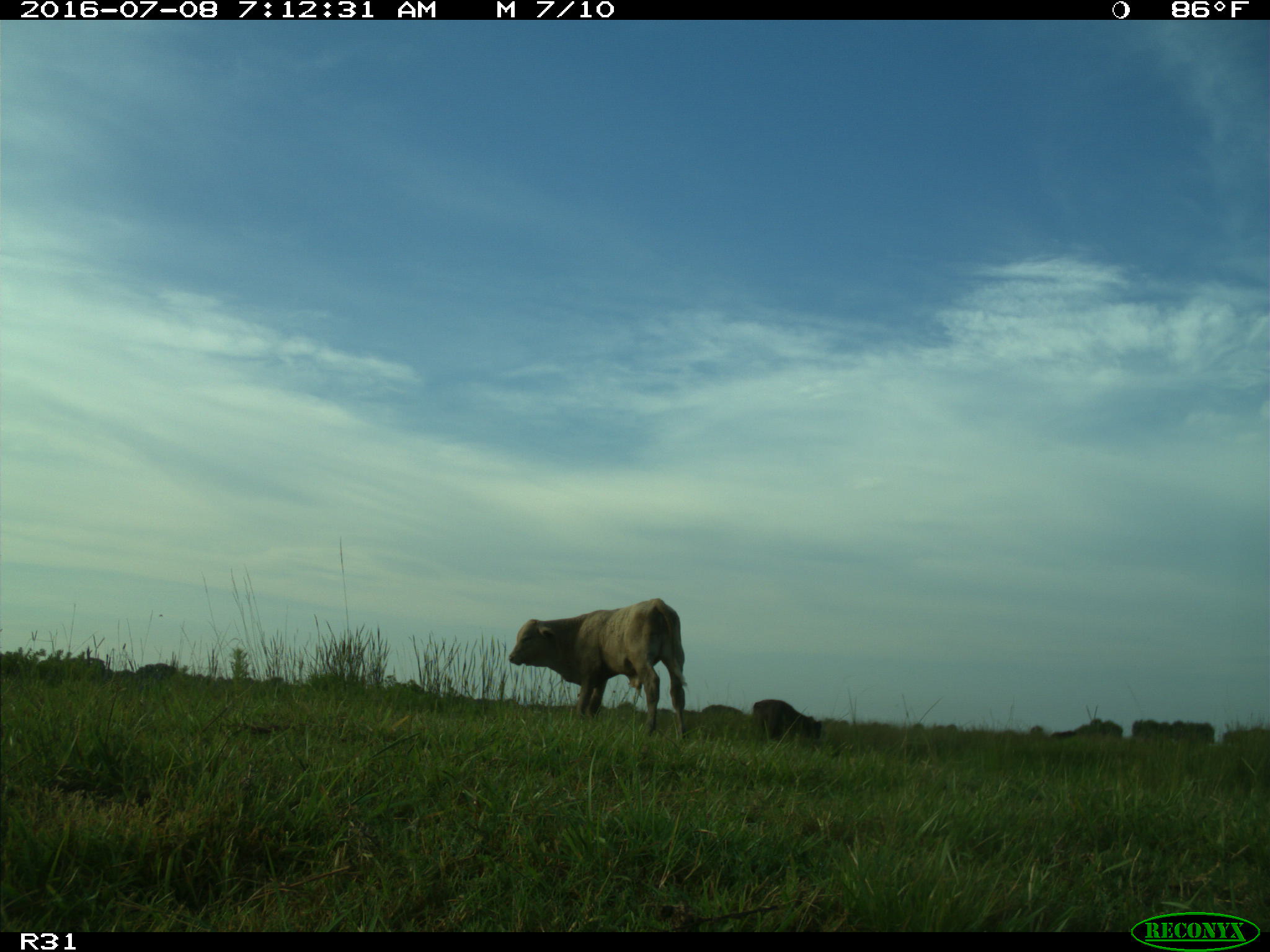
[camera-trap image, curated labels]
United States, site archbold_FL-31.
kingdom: Animalia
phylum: Chordata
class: Mammalia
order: Artiodactyla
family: Bovidae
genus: Bos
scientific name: Bos taurus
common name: domestic cow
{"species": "Bos taurus (domestic cow)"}